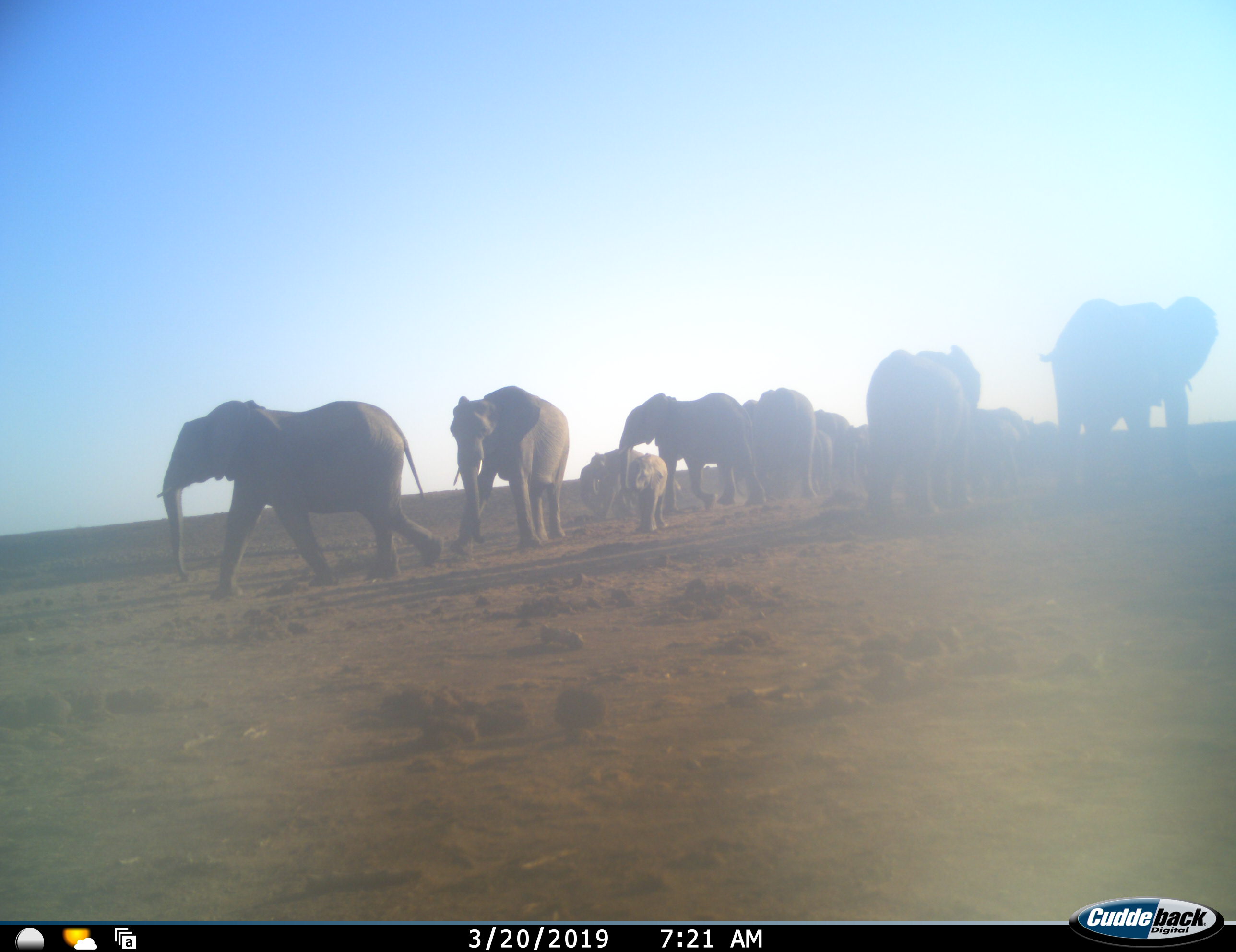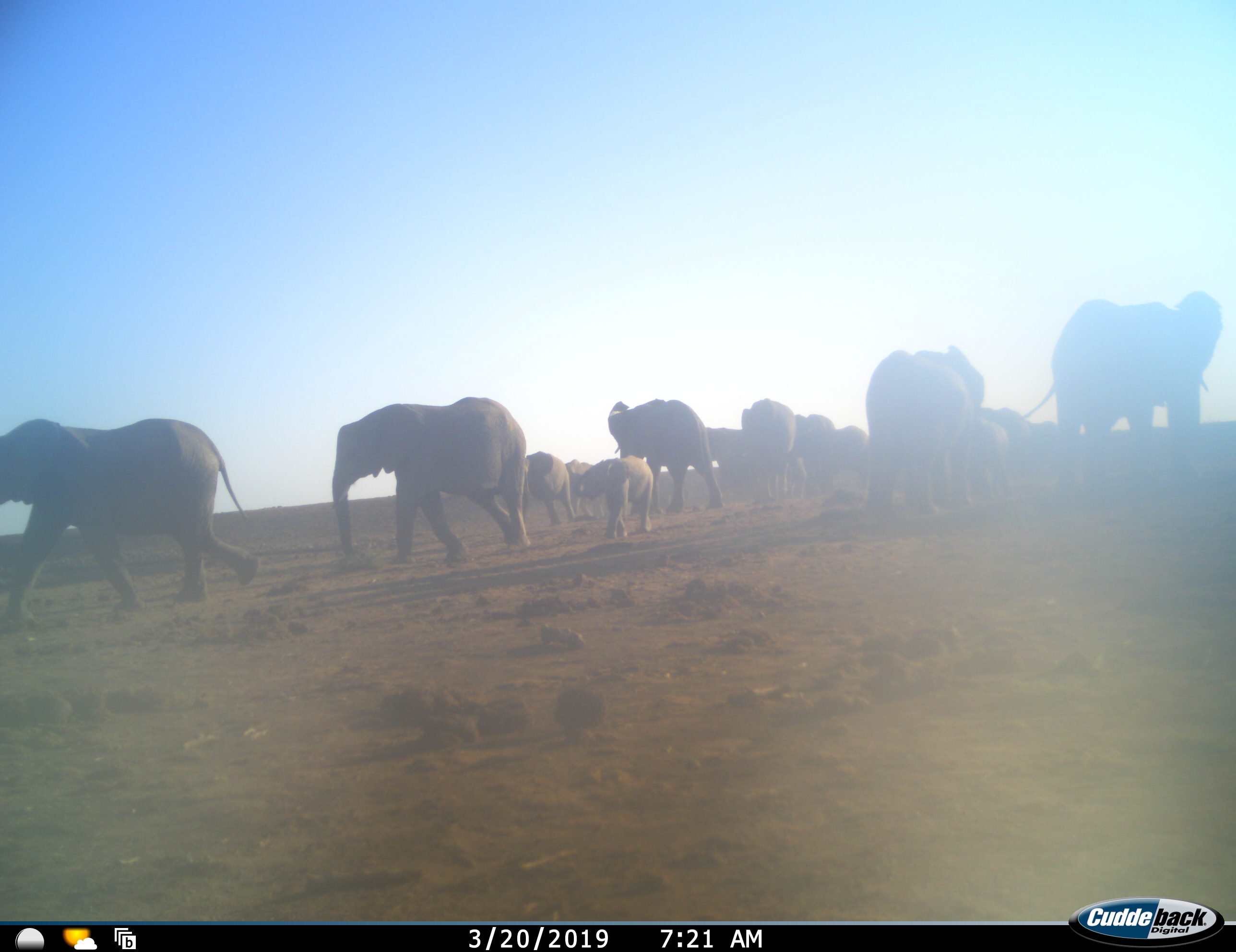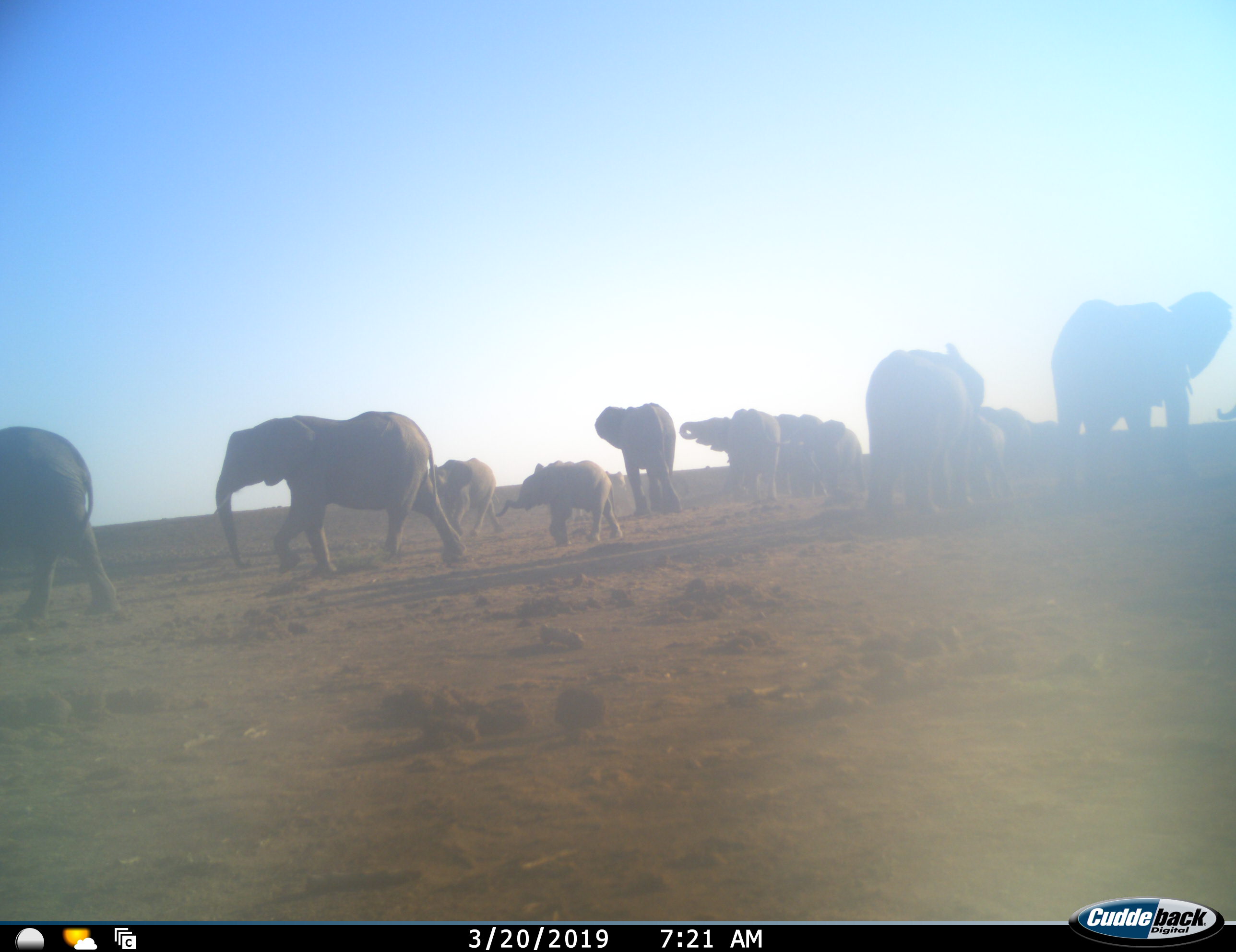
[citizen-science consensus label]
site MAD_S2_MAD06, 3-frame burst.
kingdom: Animalia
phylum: Chordata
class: Mammalia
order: Proboscidea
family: Elephantidae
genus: Loxodonta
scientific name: Loxodonta africana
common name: african bush elephant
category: elephant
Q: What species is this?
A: Elephant (african bush elephant) (Loxodonta africana).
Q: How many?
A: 11-50.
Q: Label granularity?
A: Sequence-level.